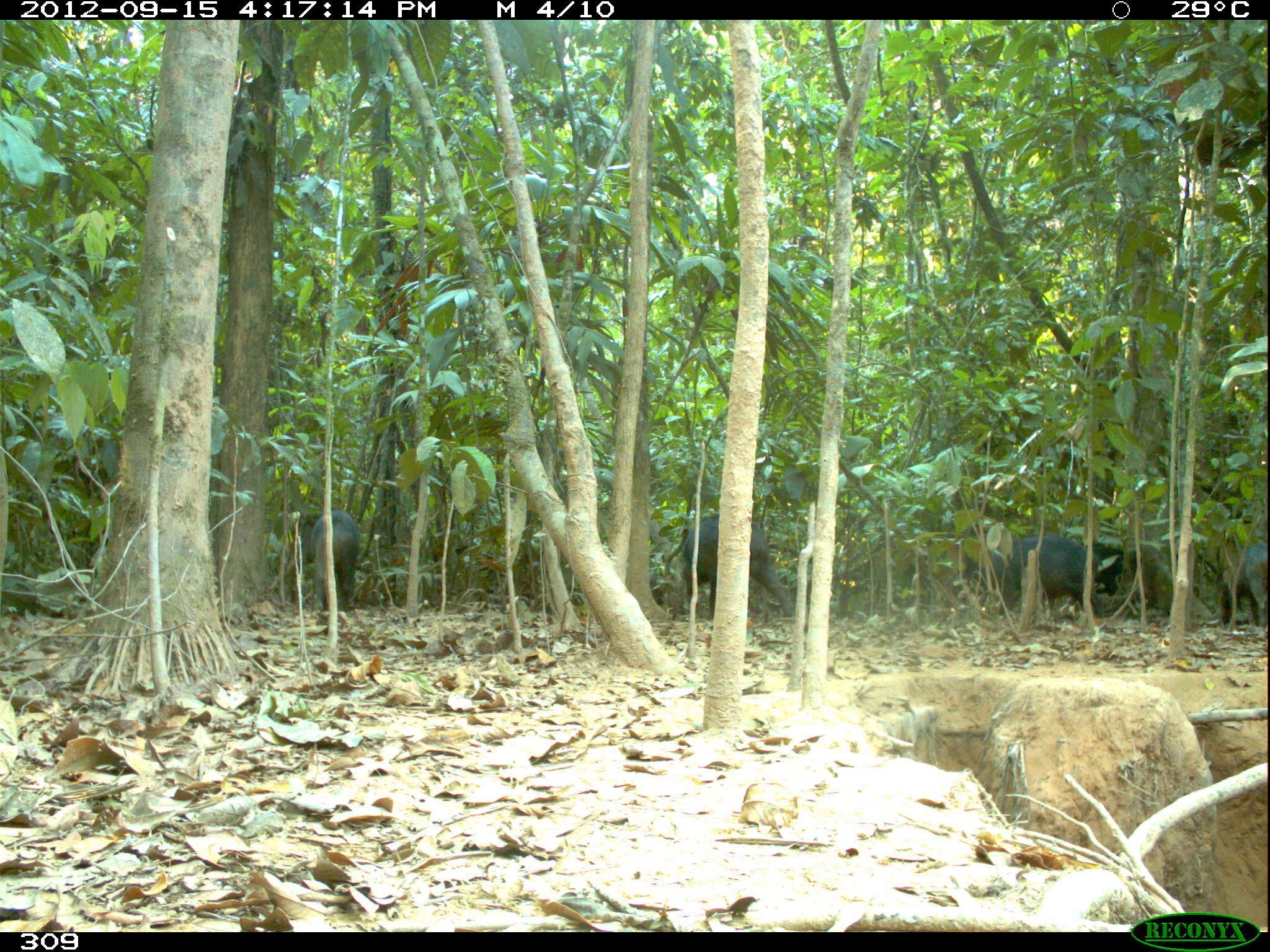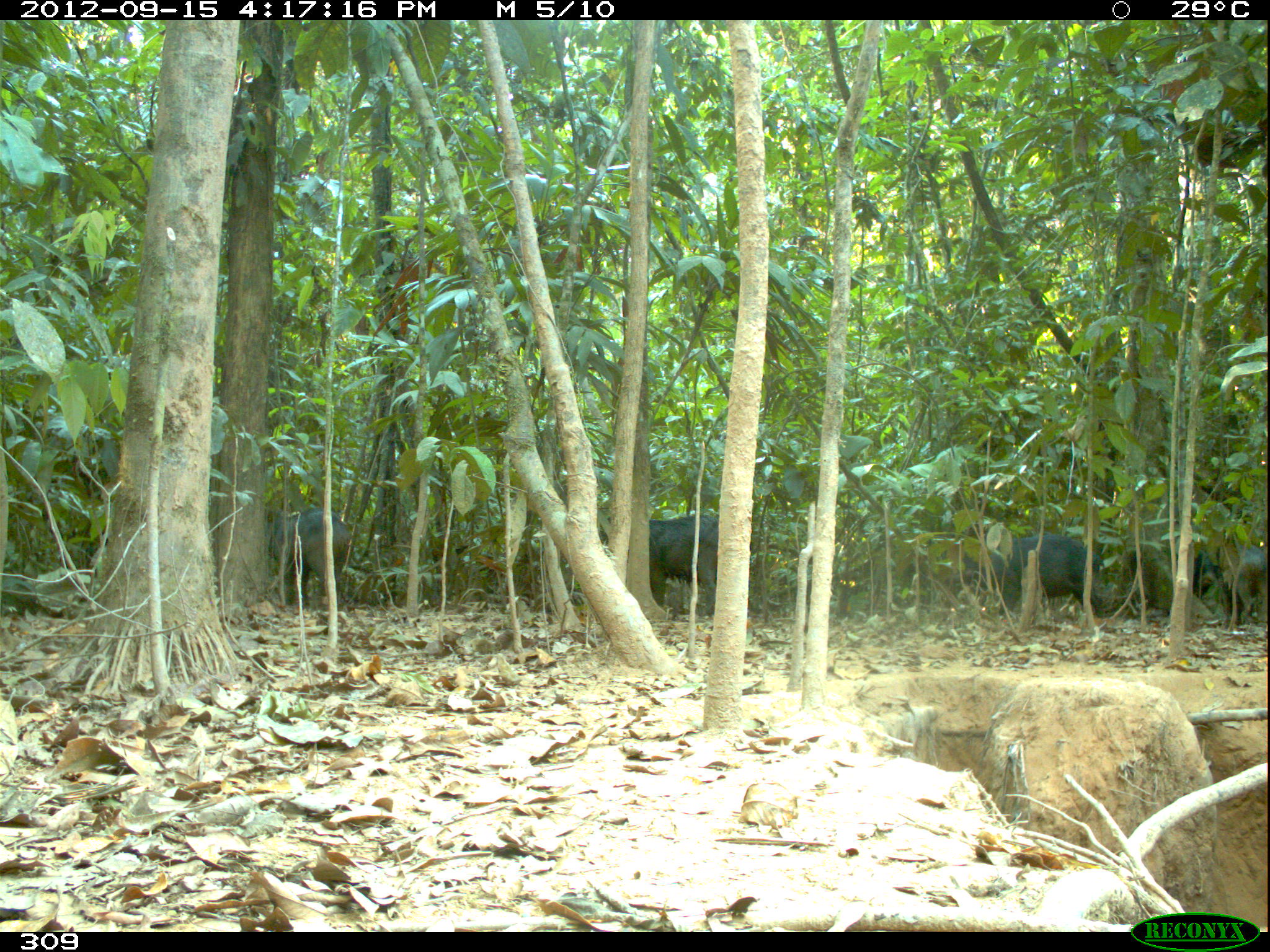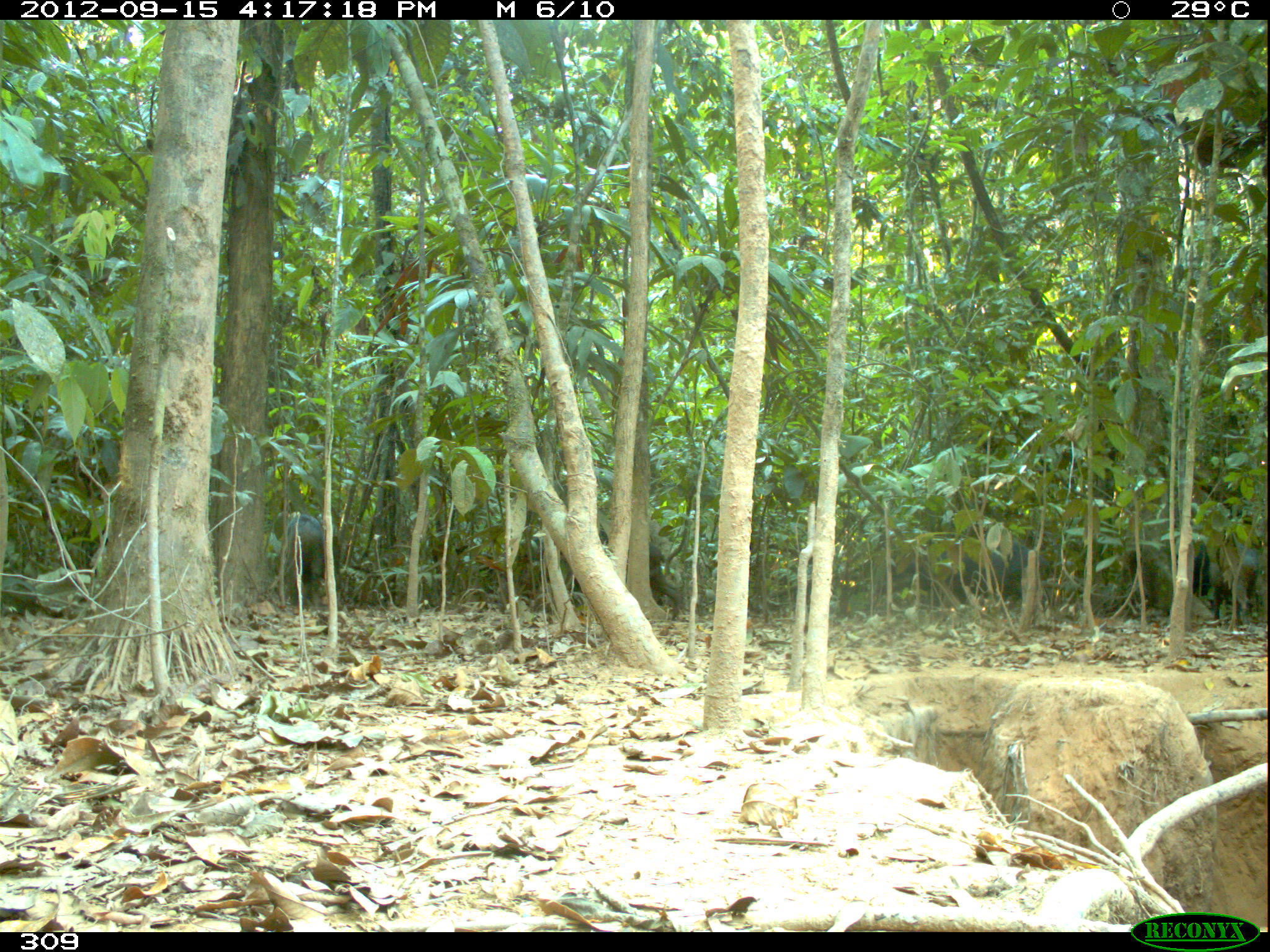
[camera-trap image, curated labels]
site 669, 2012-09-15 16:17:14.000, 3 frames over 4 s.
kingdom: Animalia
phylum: Chordata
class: Mammalia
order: Artiodactyla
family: Tayassuidae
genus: Tayassu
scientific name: Tayassu pecari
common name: white-lipped peccary